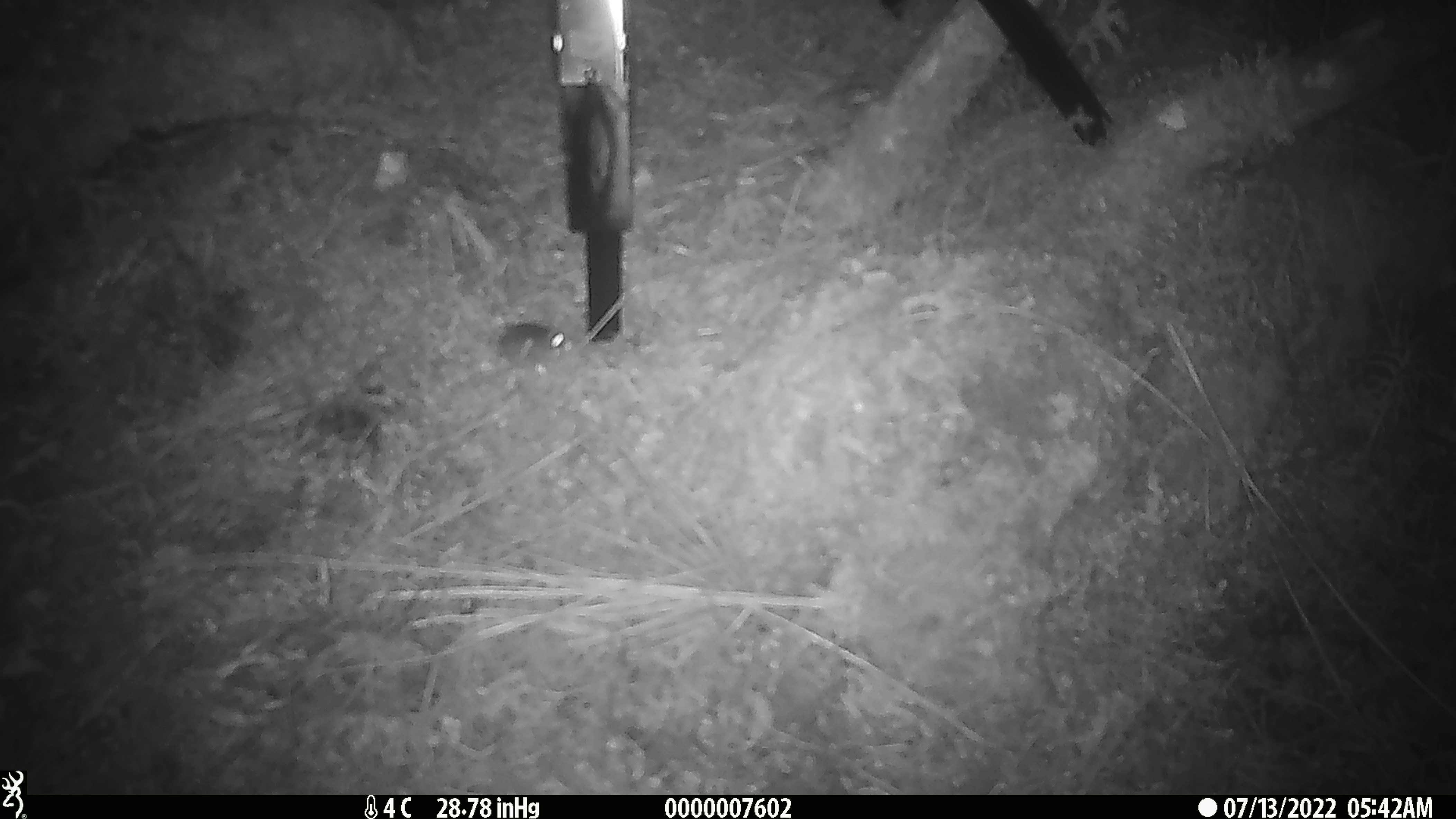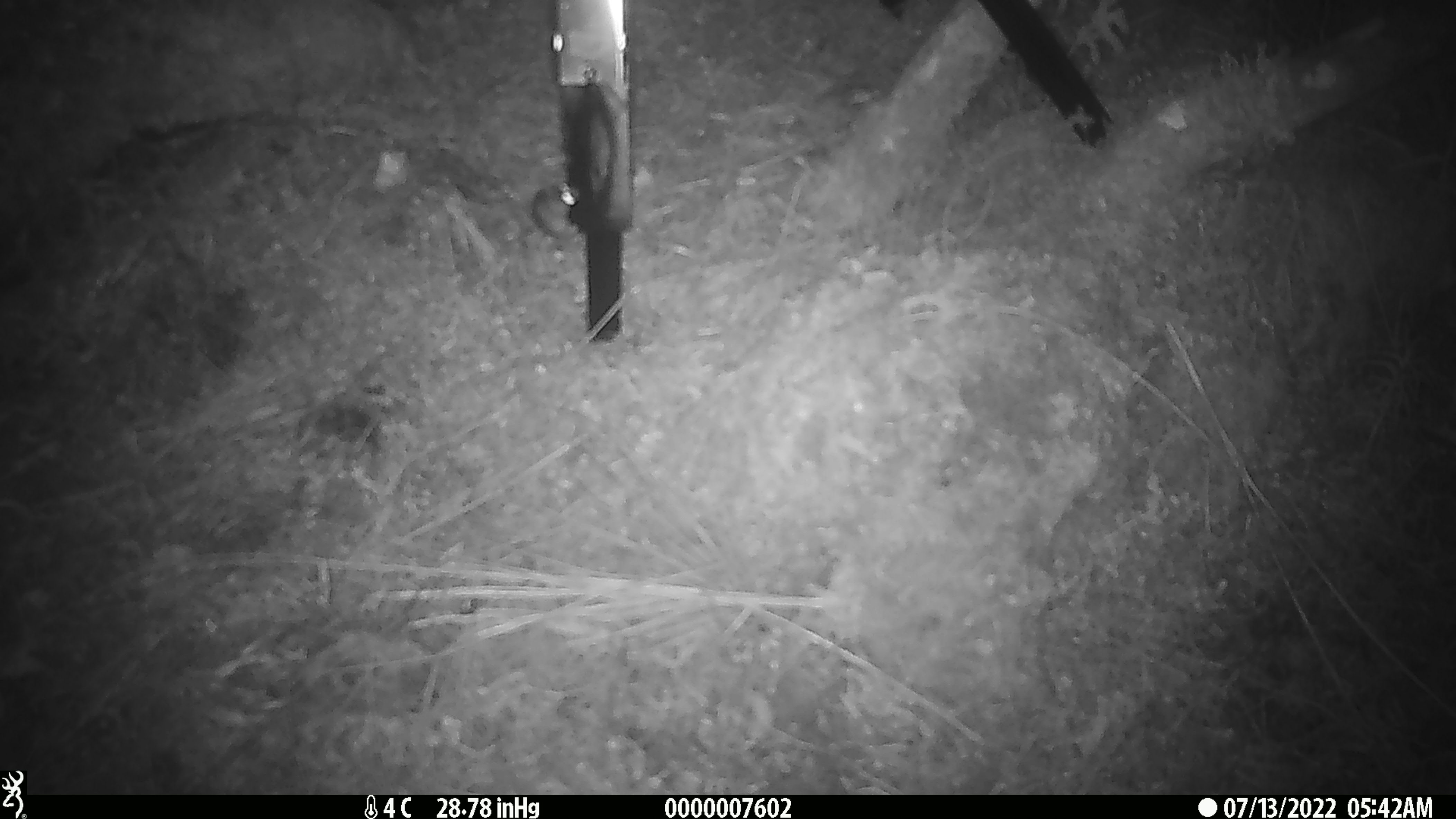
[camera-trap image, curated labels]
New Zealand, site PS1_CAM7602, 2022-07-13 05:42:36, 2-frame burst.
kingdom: Animalia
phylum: Chordata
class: Mammalia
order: Rodentia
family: Muridae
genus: Mus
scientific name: Mus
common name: mouse